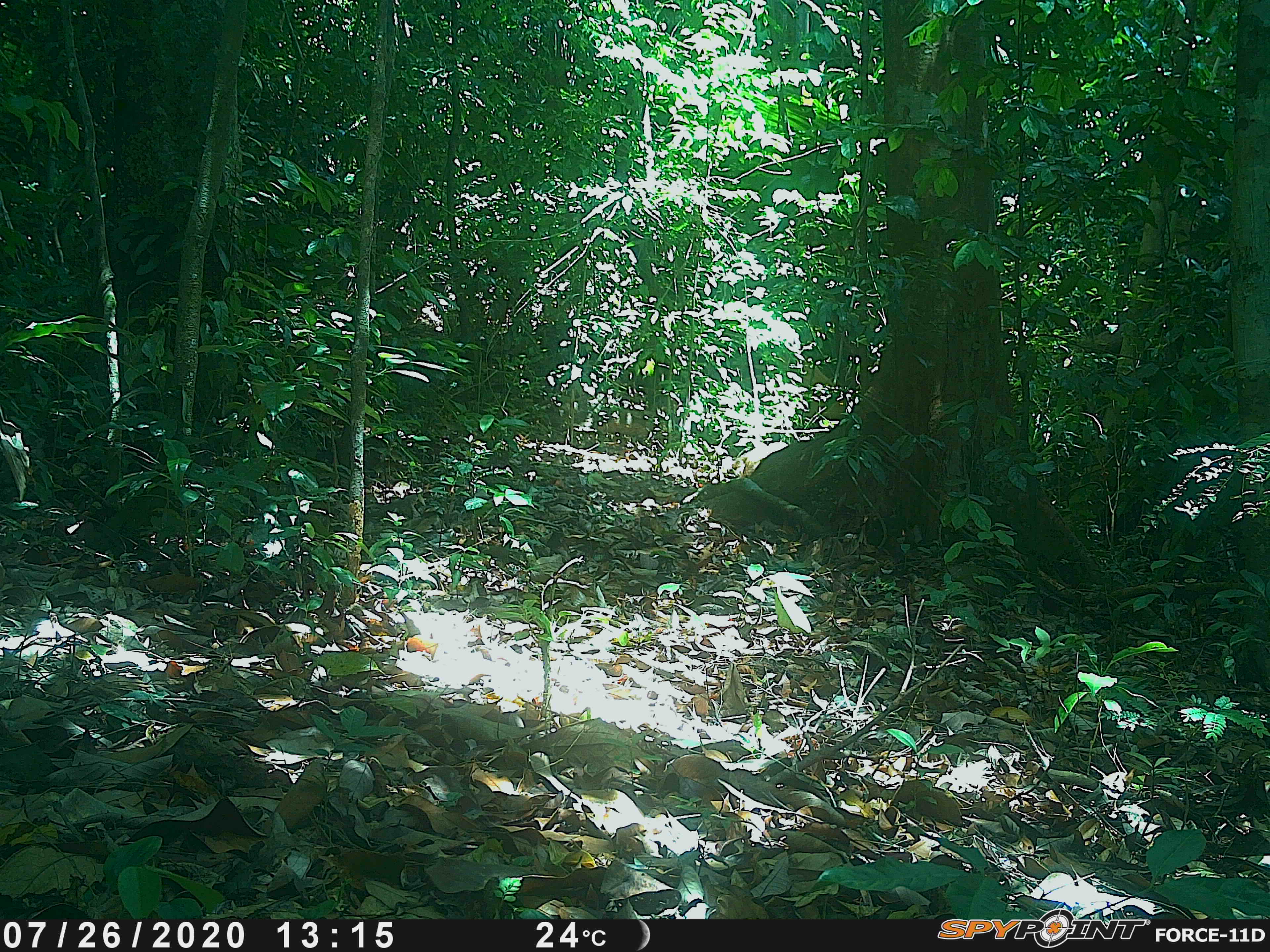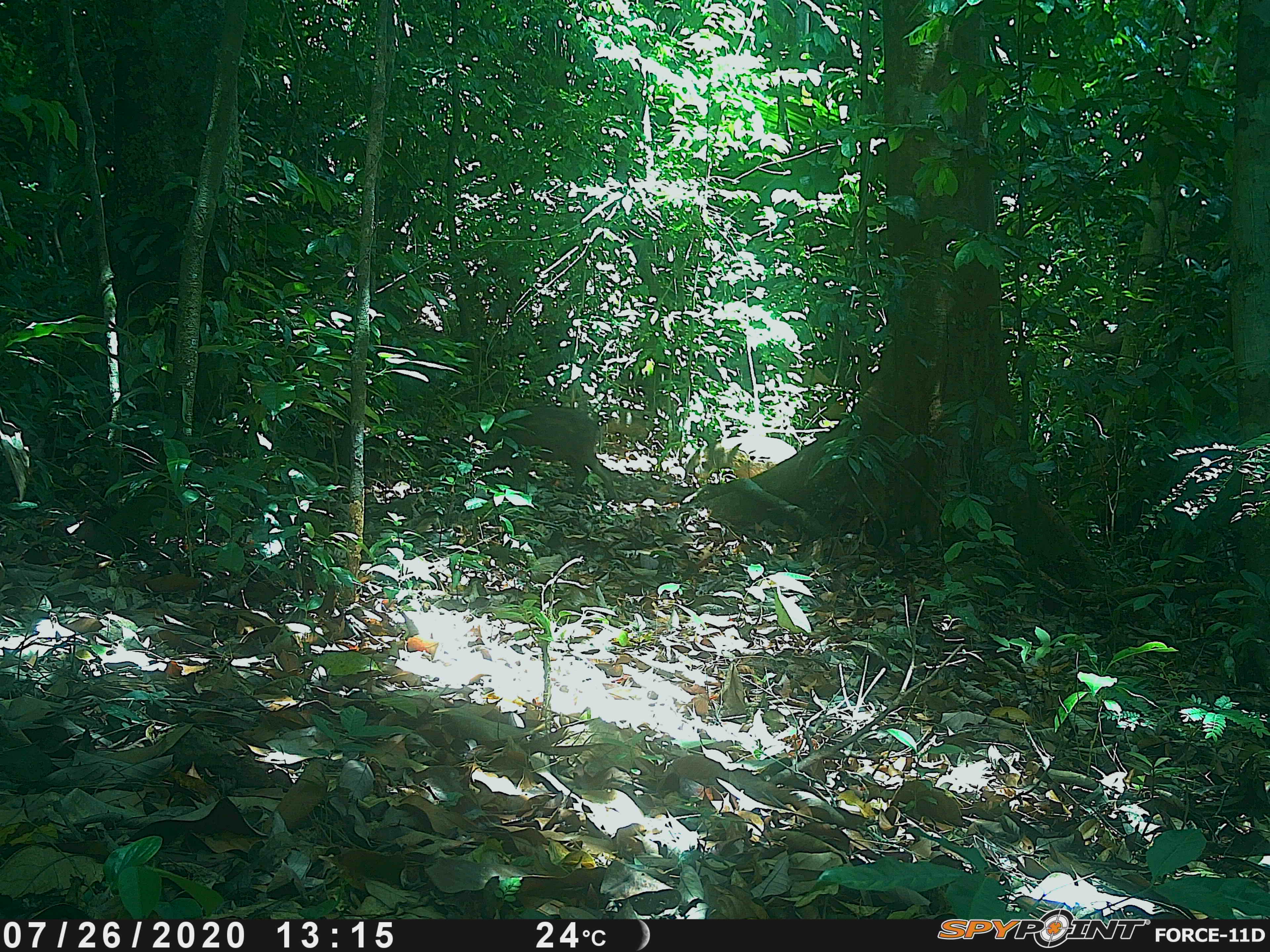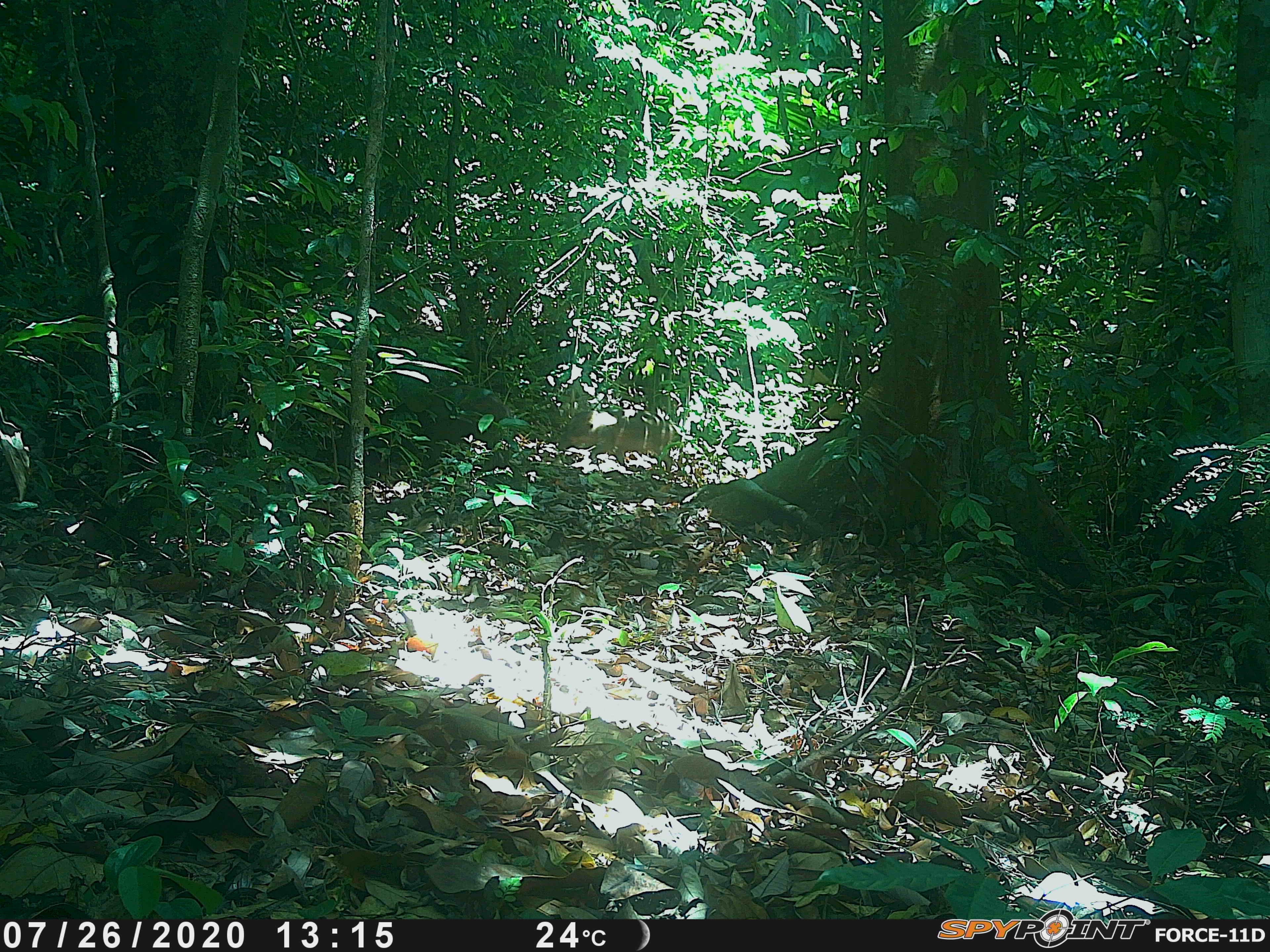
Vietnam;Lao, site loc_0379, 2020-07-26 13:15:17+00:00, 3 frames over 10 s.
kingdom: Animalia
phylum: Chordata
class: Mammalia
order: Artiodactyla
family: Suidae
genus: Sus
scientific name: Sus scrofa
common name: eurasian wild pig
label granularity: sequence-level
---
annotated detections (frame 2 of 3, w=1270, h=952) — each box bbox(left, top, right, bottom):
eurasian wild pig: bbox(470, 404, 619, 505)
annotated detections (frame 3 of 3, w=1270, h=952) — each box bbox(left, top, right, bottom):
eurasian wild pig: bbox(386, 384, 510, 466); bbox(556, 404, 676, 475)